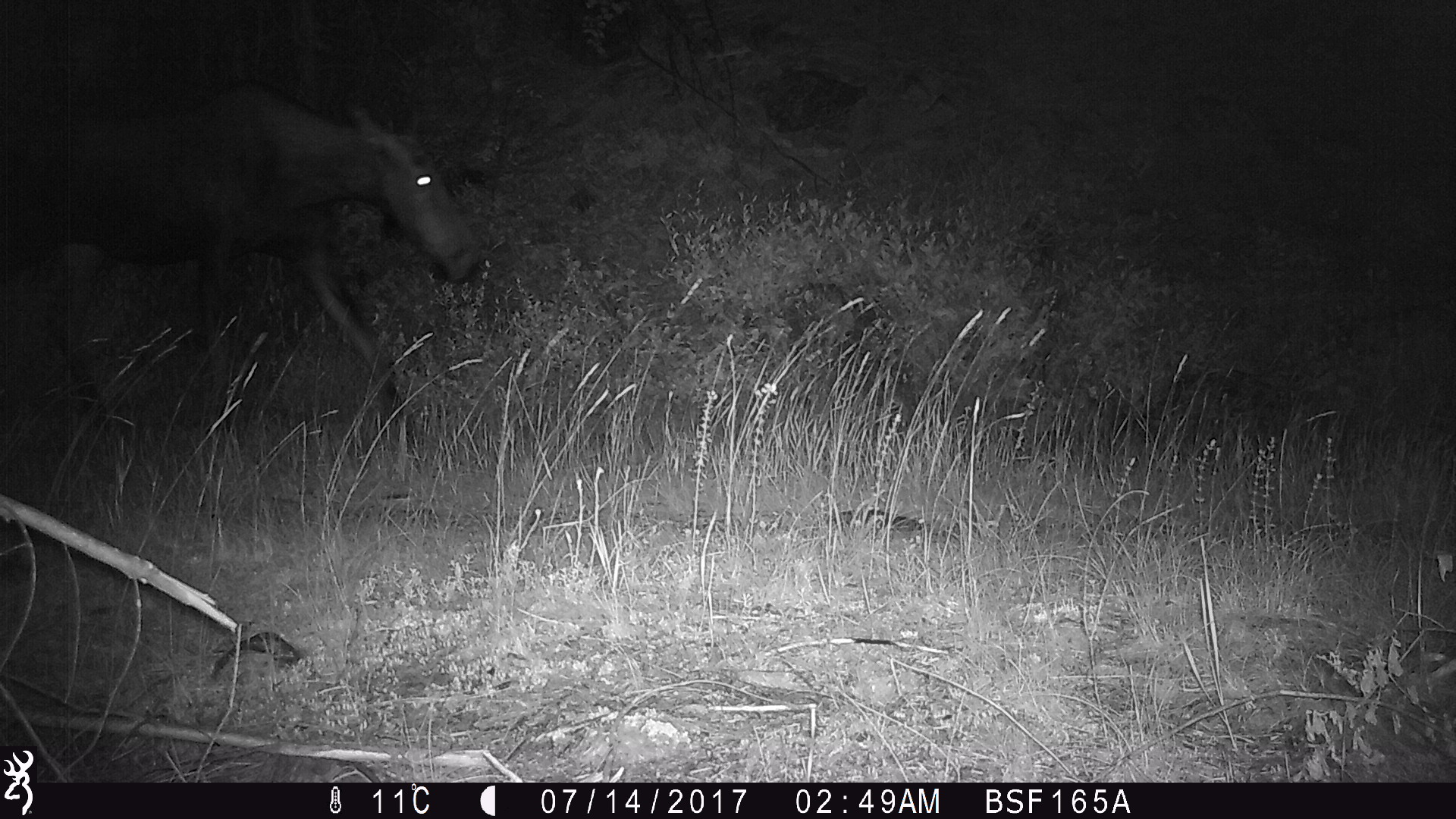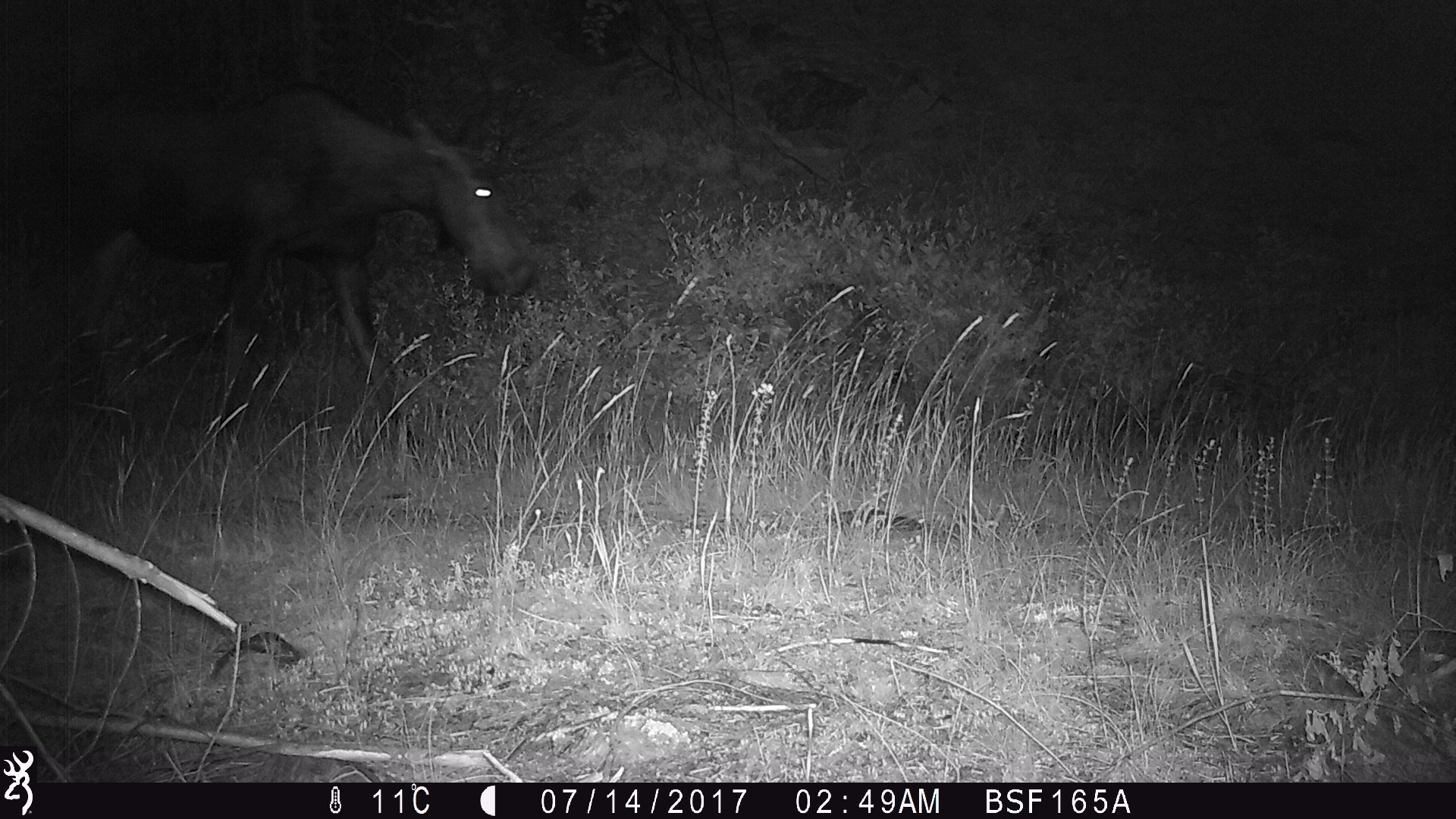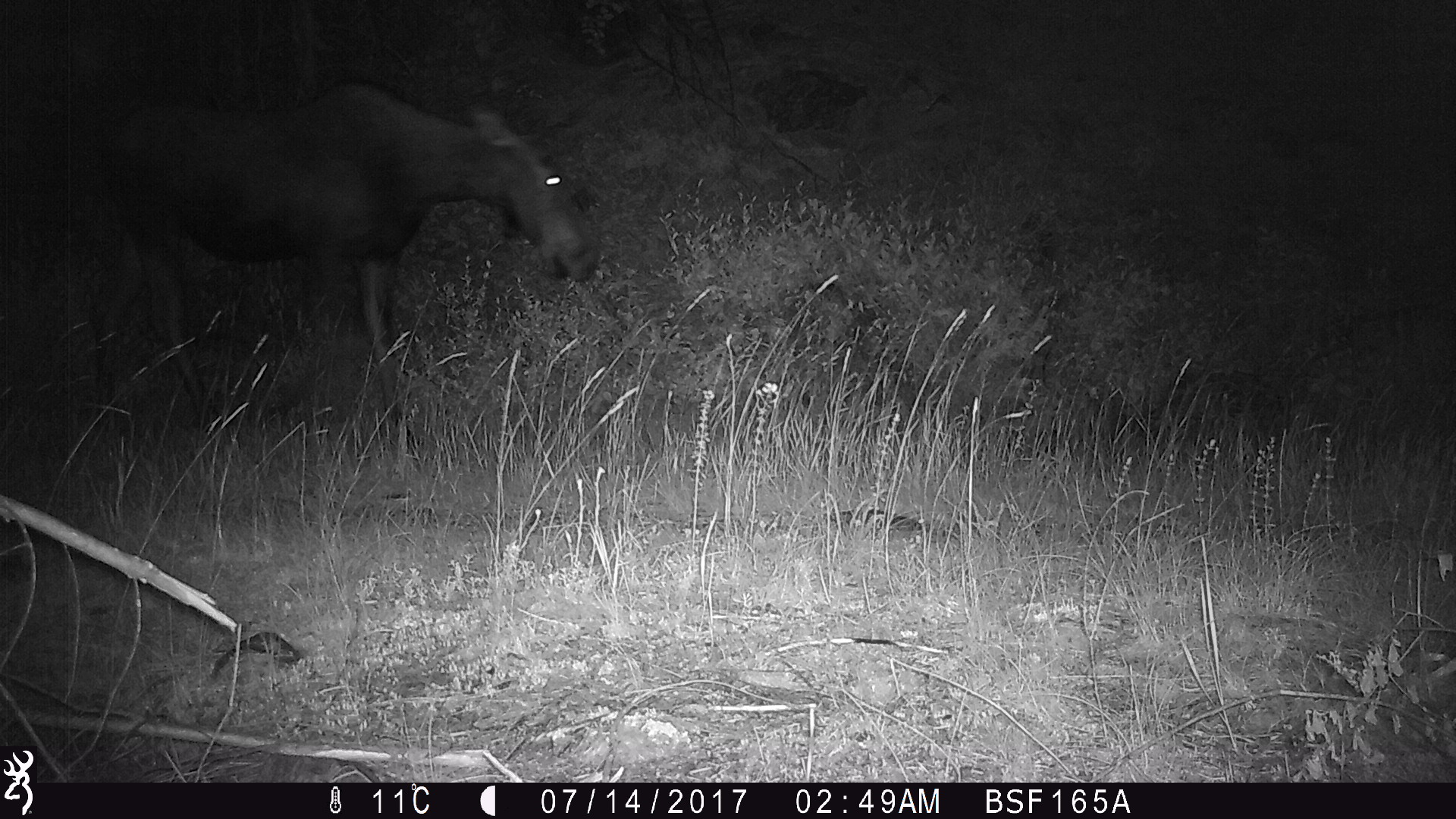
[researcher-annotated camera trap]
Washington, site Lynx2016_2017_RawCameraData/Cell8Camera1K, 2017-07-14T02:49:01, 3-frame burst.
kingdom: Animalia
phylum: Chordata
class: Mammalia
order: Artiodactyla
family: Cervidae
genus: Alces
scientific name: Alces alces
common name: moose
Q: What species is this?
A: Alces alces (moose).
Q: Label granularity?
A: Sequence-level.